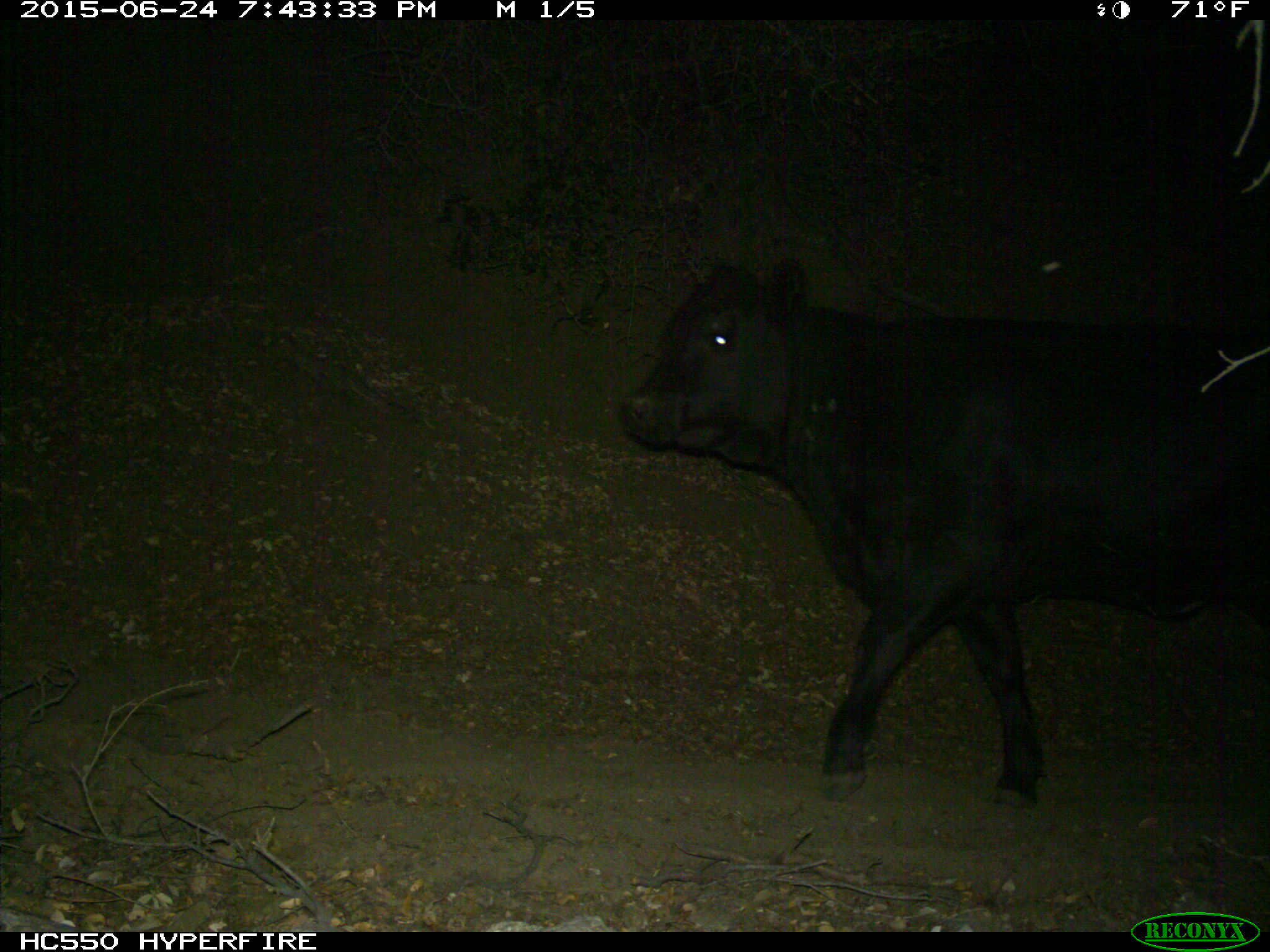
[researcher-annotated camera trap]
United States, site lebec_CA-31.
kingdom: Animalia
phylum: Chordata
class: Mammalia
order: Artiodactyla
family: Bovidae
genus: Bos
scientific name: Bos taurus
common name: domestic cow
Bos taurus (domestic cow).